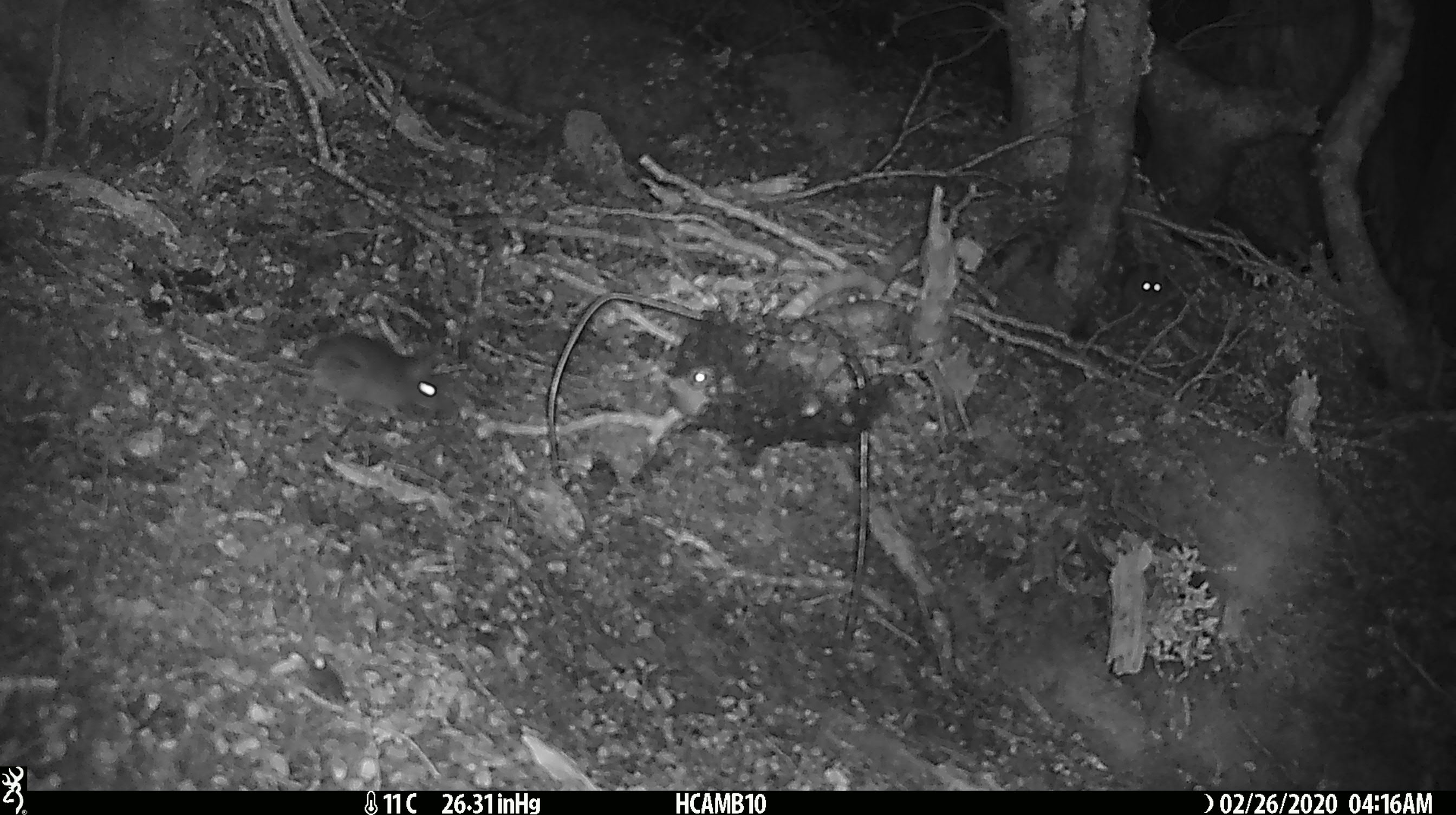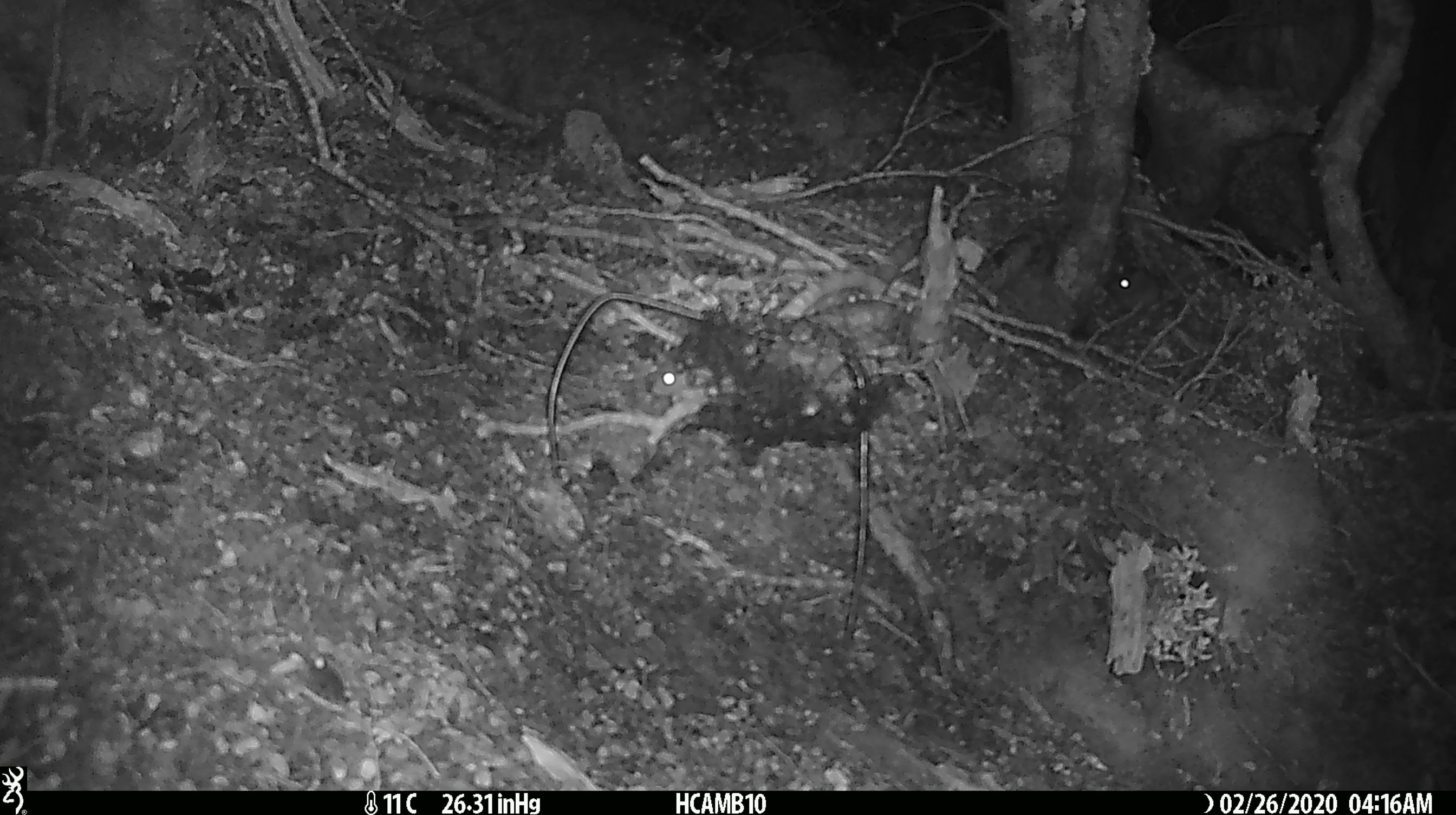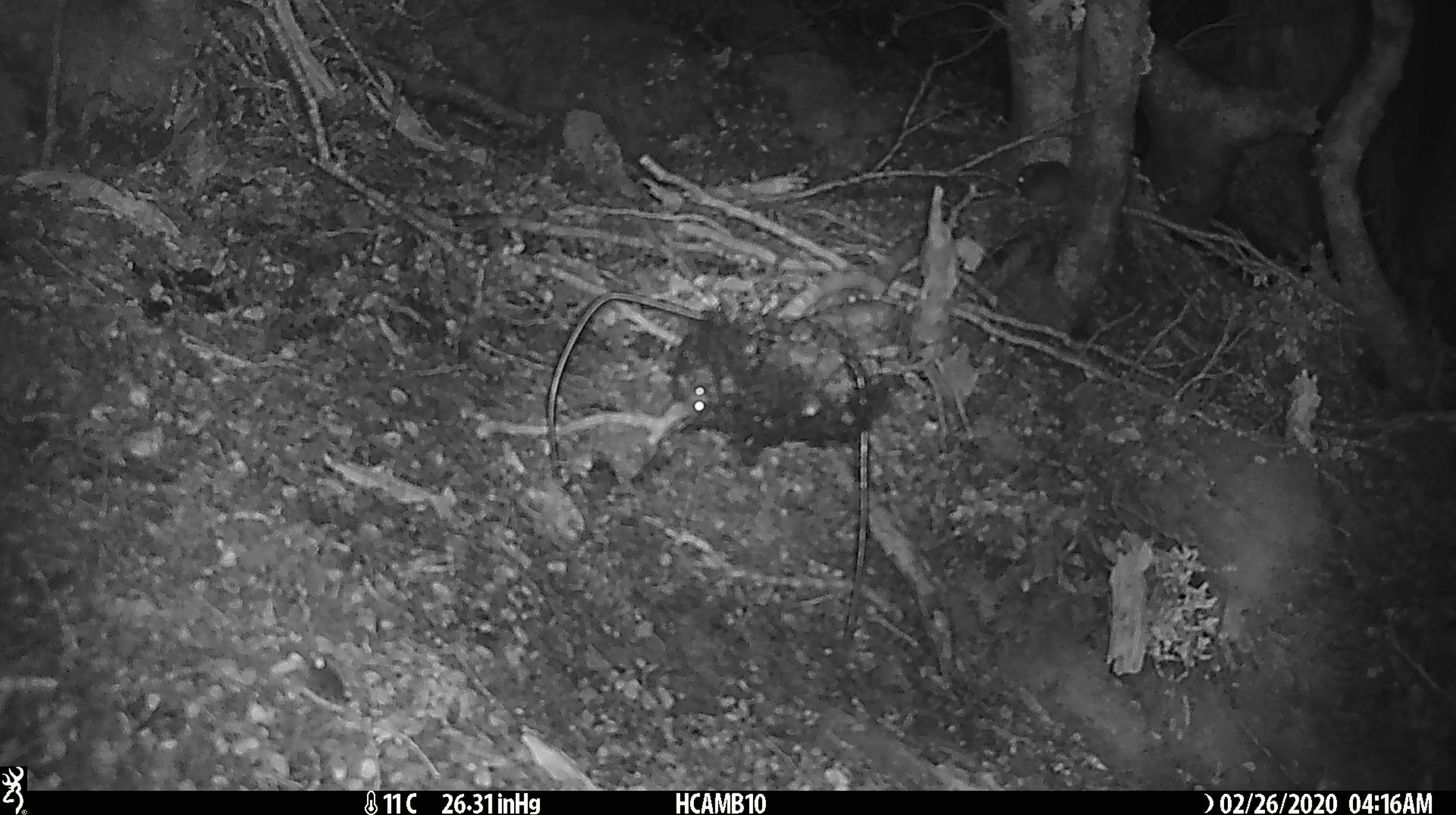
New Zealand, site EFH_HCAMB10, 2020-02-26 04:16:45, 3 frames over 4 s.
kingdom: Animalia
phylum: Chordata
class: Mammalia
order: Rodentia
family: Muridae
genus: Mus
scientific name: Mus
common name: mouse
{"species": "mouse (Mus)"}